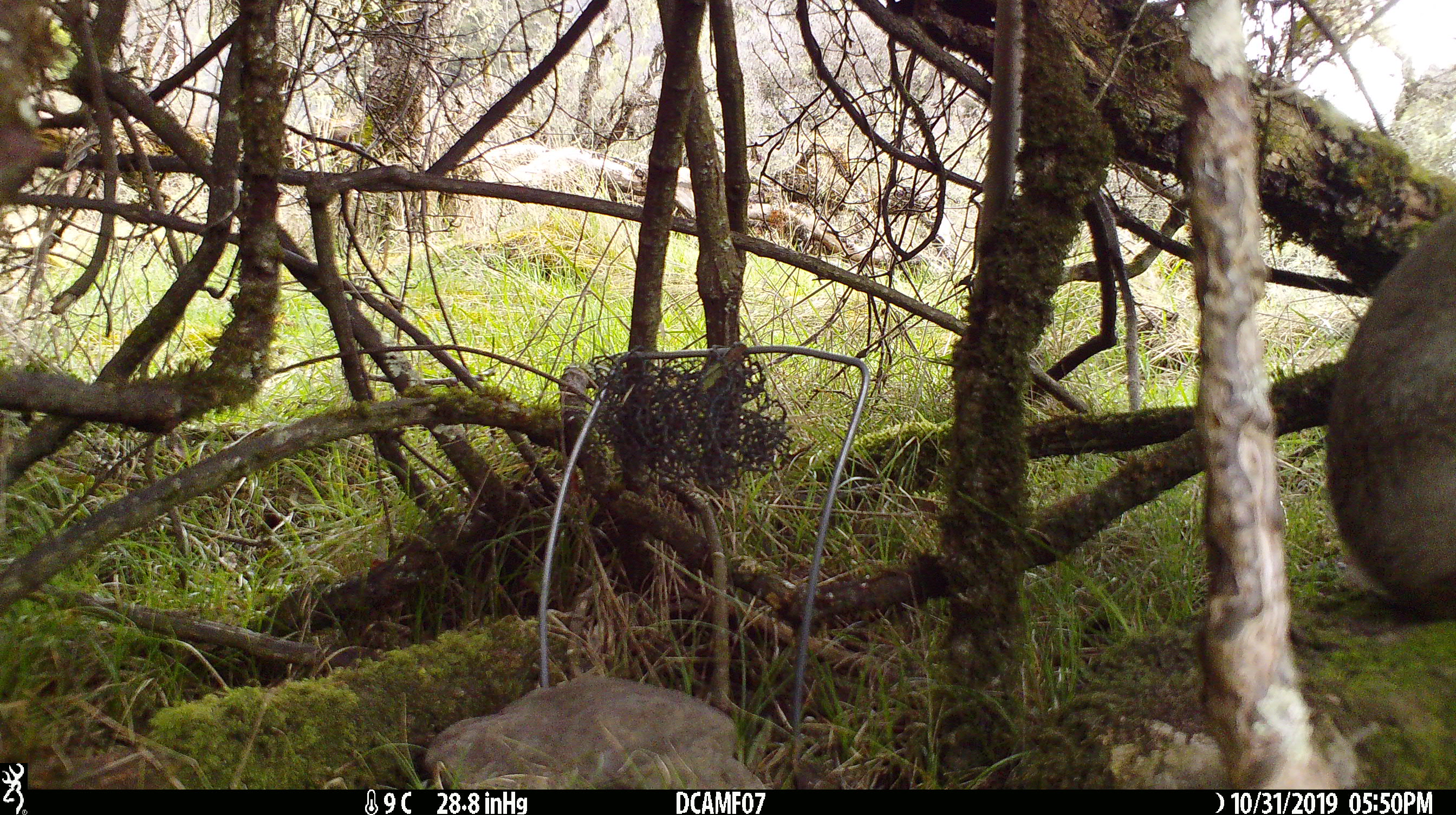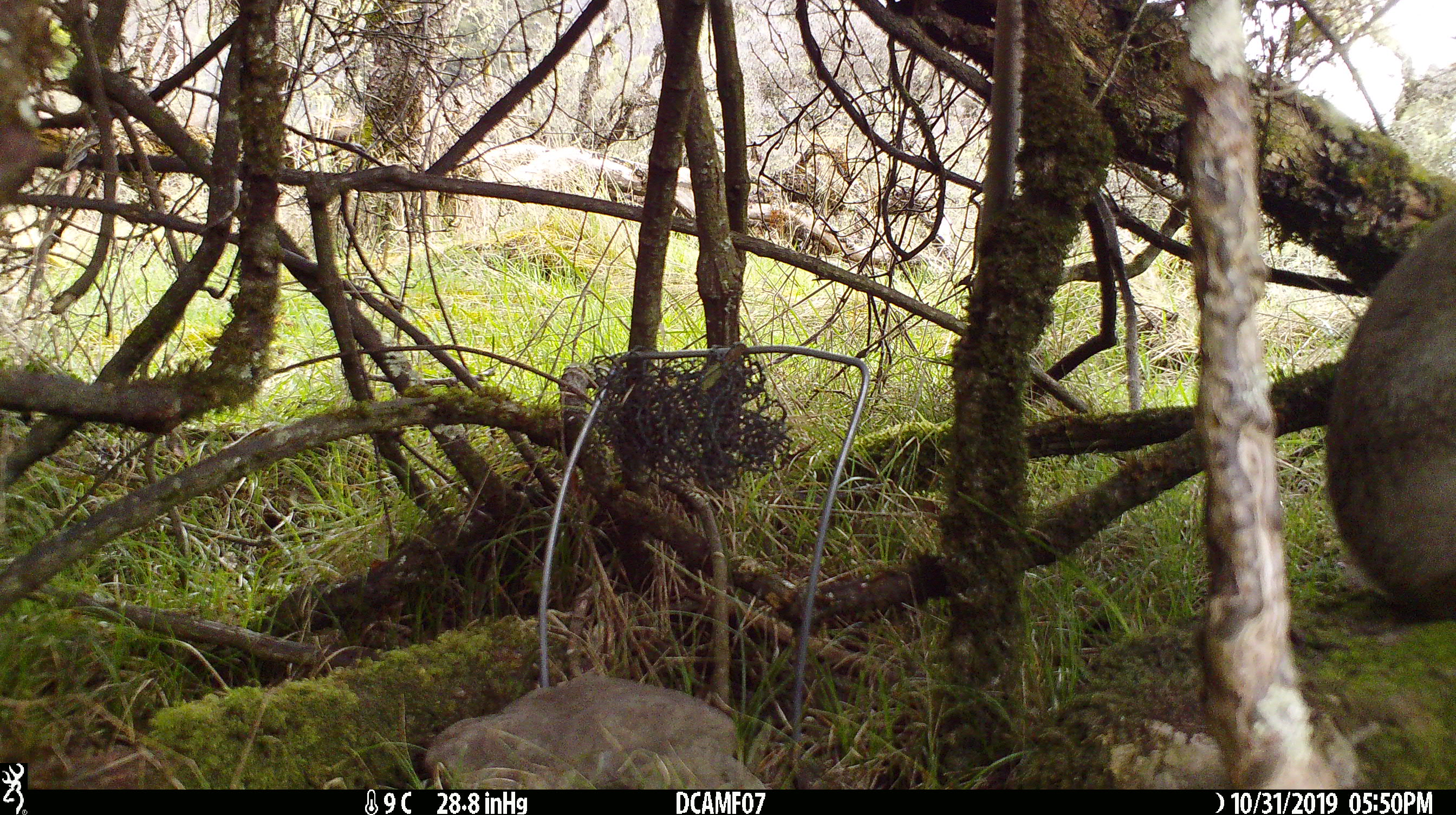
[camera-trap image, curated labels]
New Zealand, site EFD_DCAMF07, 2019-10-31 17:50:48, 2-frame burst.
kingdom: Animalia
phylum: Chordata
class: Mammalia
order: Lagomorpha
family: Leporidae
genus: Oryctolagus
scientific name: Oryctolagus cuniculus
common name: european rabbit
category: rabbit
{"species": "rabbit (european rabbit) (Oryctolagus cuniculus)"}